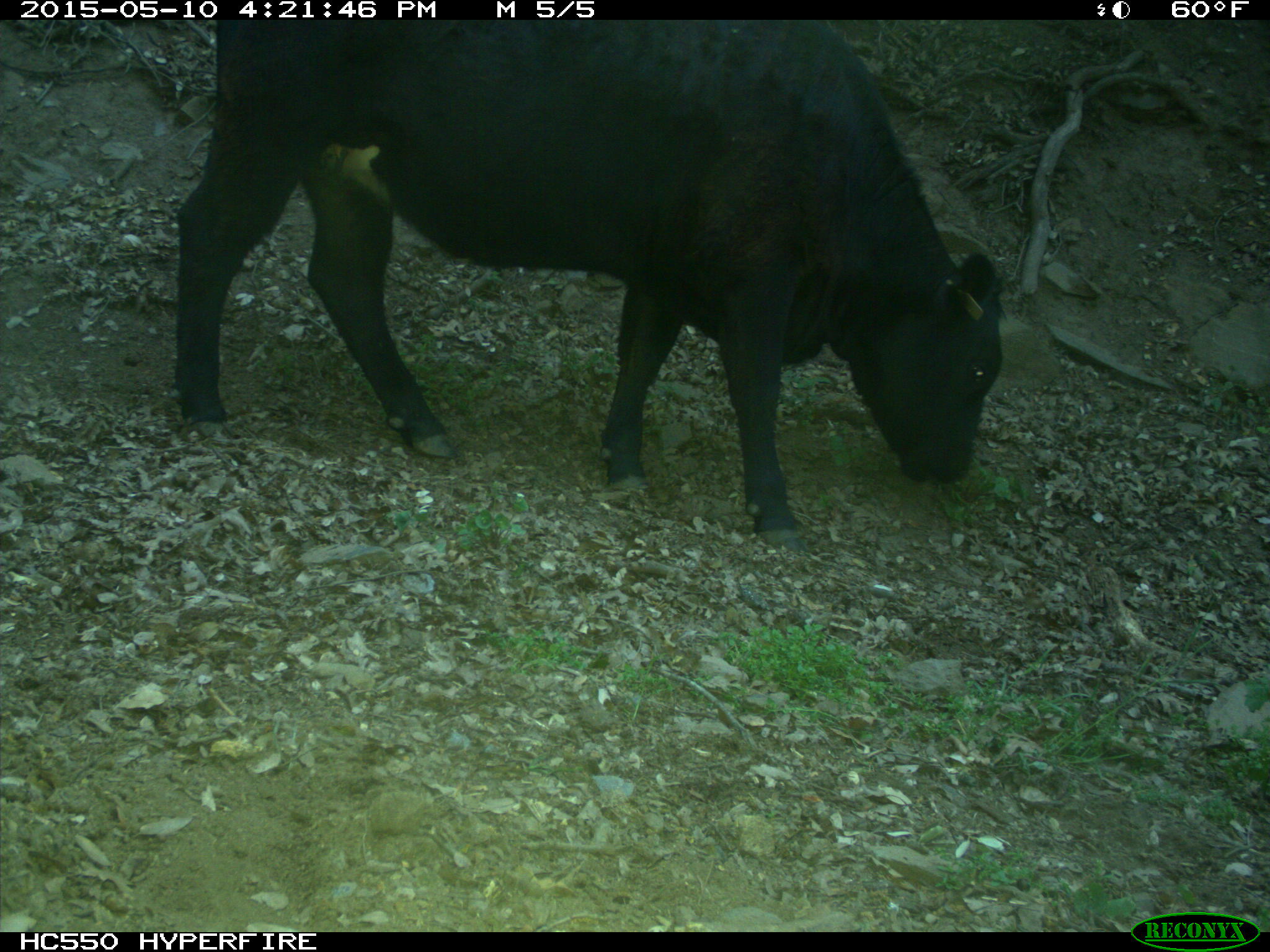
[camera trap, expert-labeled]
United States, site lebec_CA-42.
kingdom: Animalia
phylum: Chordata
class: Mammalia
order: Artiodactyla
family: Bovidae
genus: Bos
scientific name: Bos taurus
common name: domestic cow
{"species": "Bos taurus (domestic cow)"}